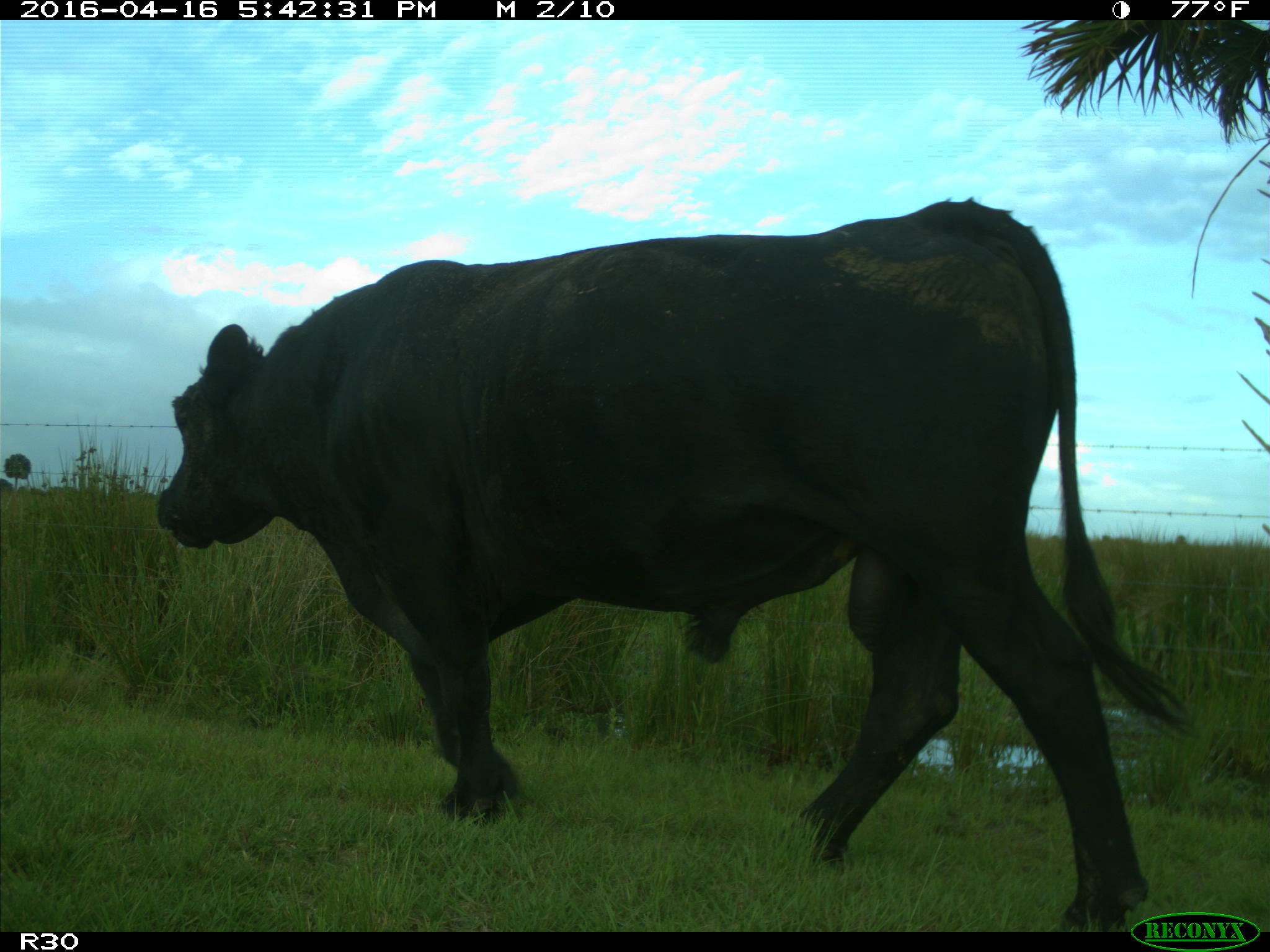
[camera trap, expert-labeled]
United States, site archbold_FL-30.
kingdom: Animalia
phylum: Chordata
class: Mammalia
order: Artiodactyla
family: Bovidae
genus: Bos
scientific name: Bos taurus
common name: domestic cow